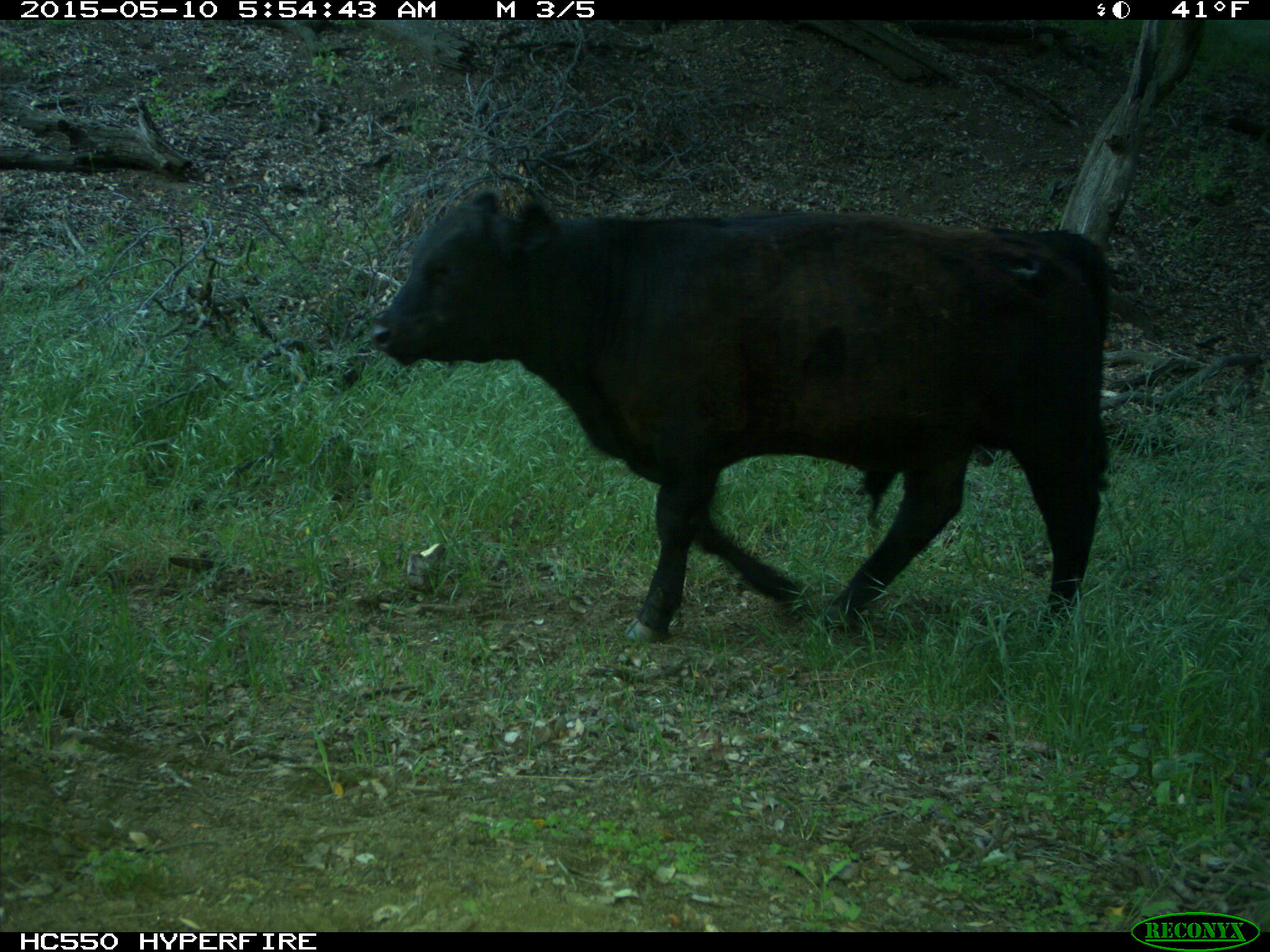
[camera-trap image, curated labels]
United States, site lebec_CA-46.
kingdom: Animalia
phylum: Chordata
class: Mammalia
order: Artiodactyla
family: Bovidae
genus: Bos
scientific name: Bos taurus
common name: domestic cow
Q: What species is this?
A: Bos taurus (domestic cow).